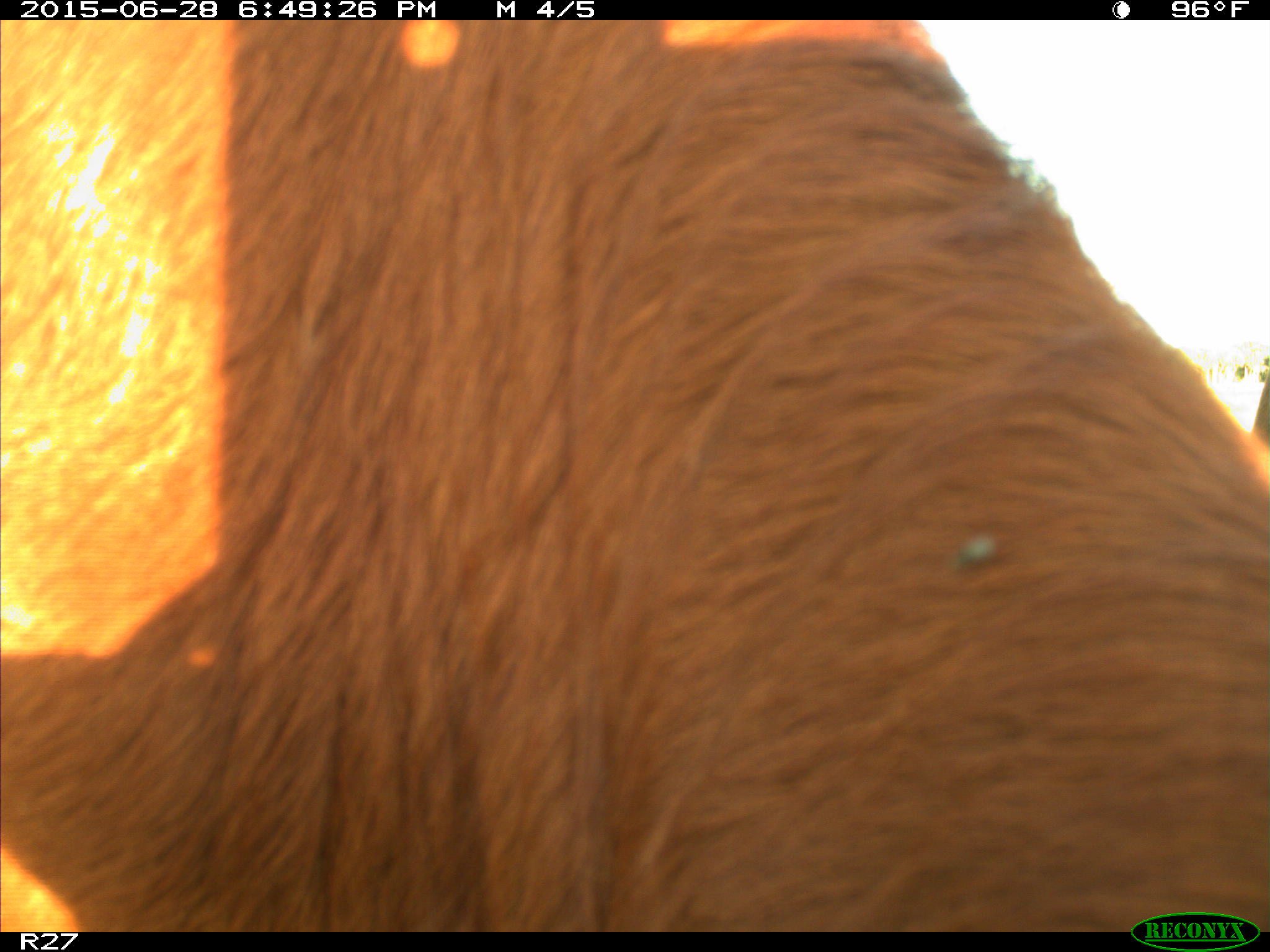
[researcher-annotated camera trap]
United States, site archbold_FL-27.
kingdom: Animalia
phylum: Chordata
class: Mammalia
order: Artiodactyla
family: Bovidae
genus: Bos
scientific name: Bos taurus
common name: domestic cow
Bos taurus (domestic cow).